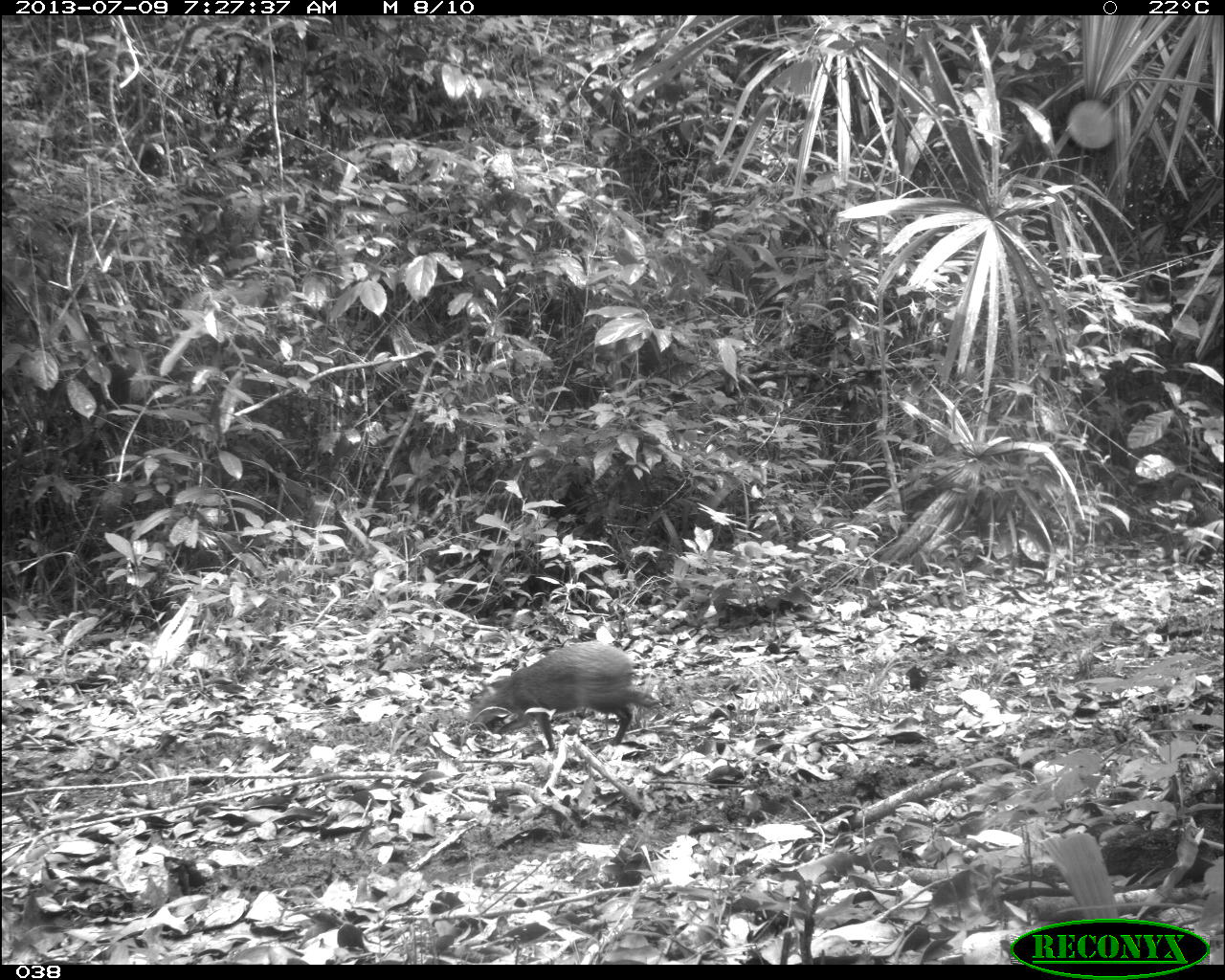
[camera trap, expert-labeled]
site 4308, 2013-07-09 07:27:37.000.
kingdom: Animalia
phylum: Chordata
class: Mammalia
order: Rodentia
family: Dasyproctidae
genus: Dasyprocta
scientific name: Dasyprocta punctata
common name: central american agouti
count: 1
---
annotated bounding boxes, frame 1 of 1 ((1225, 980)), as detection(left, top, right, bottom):
dasyprocta punctata: detection(465, 638, 662, 751)